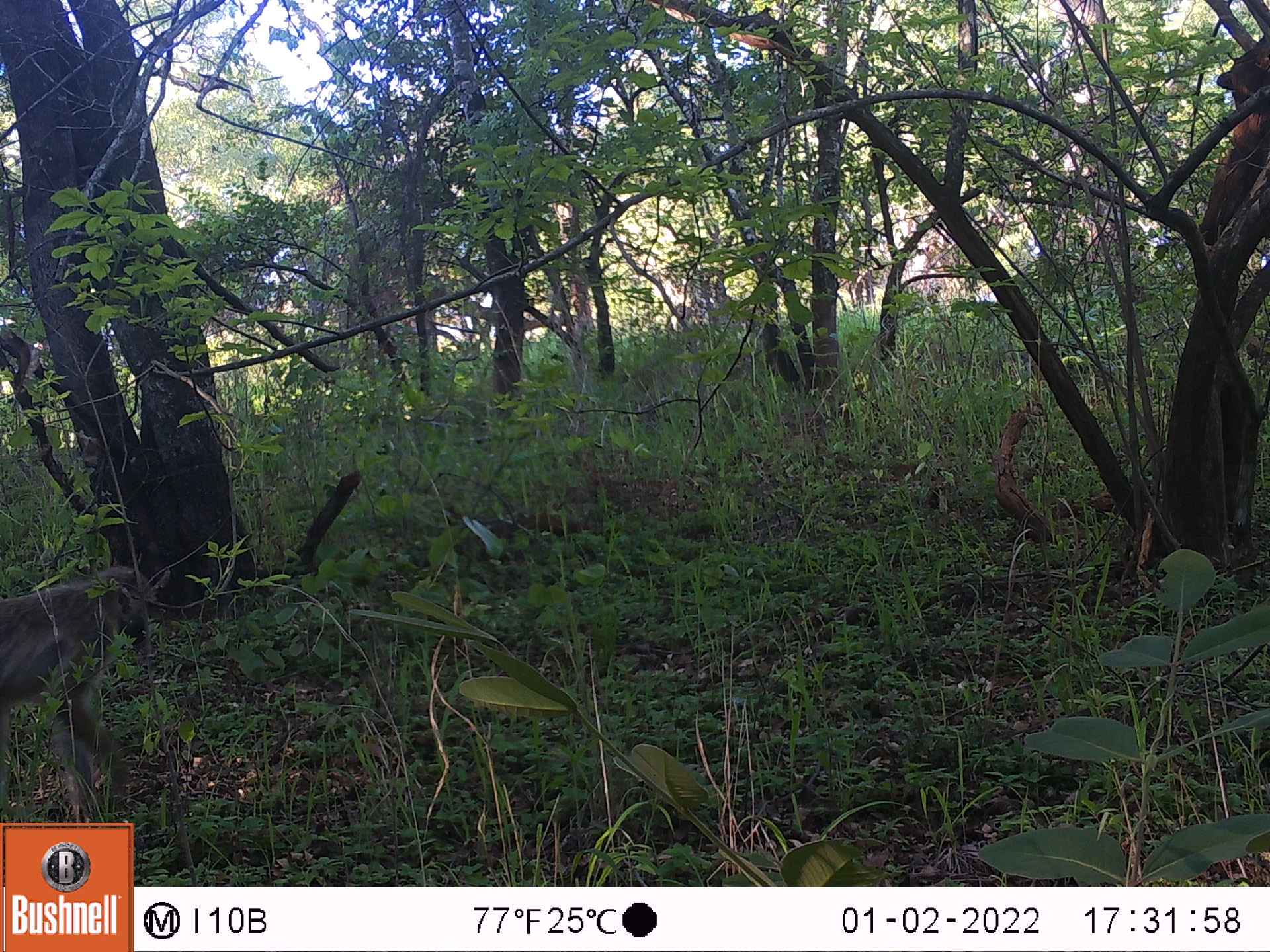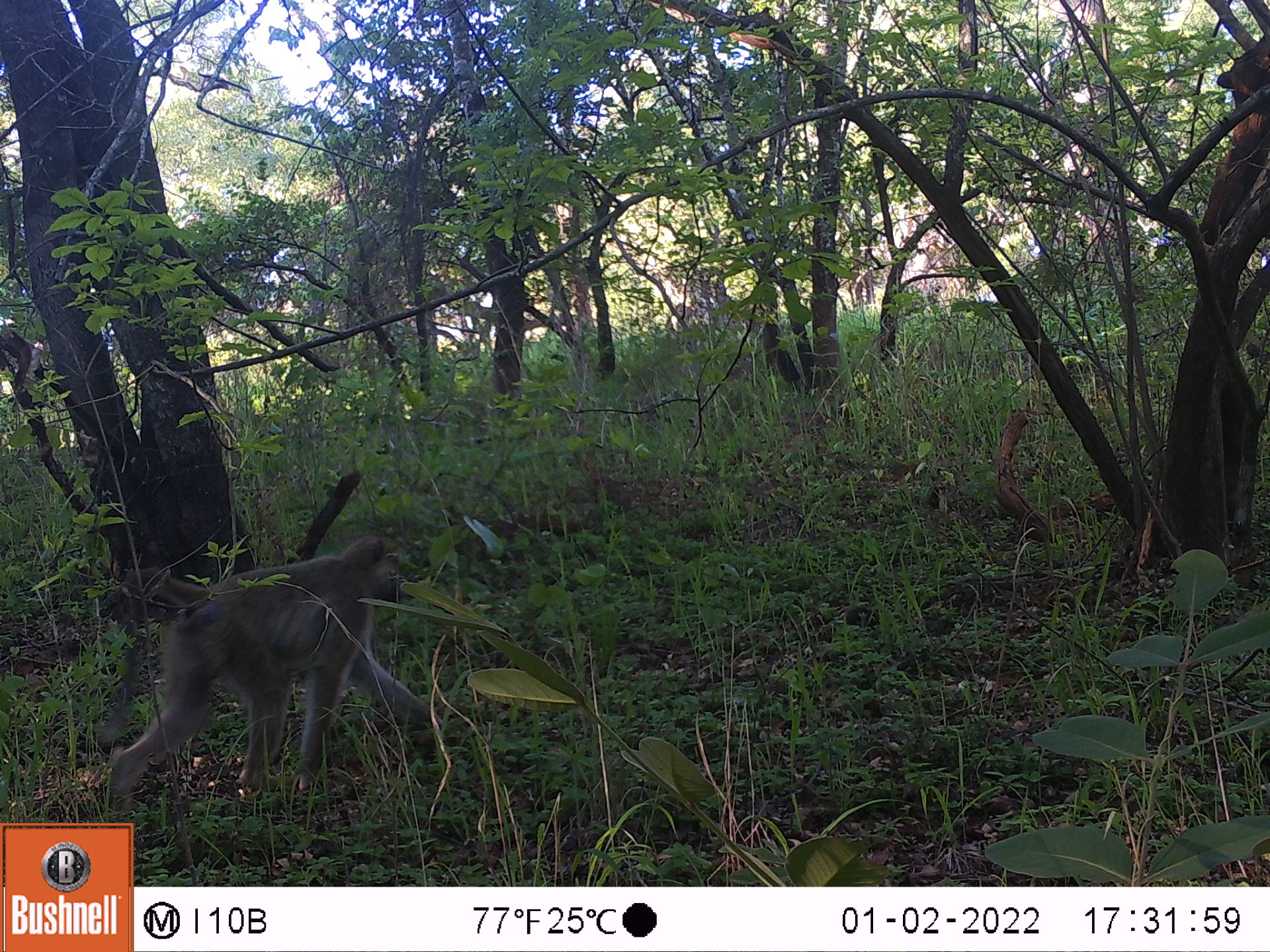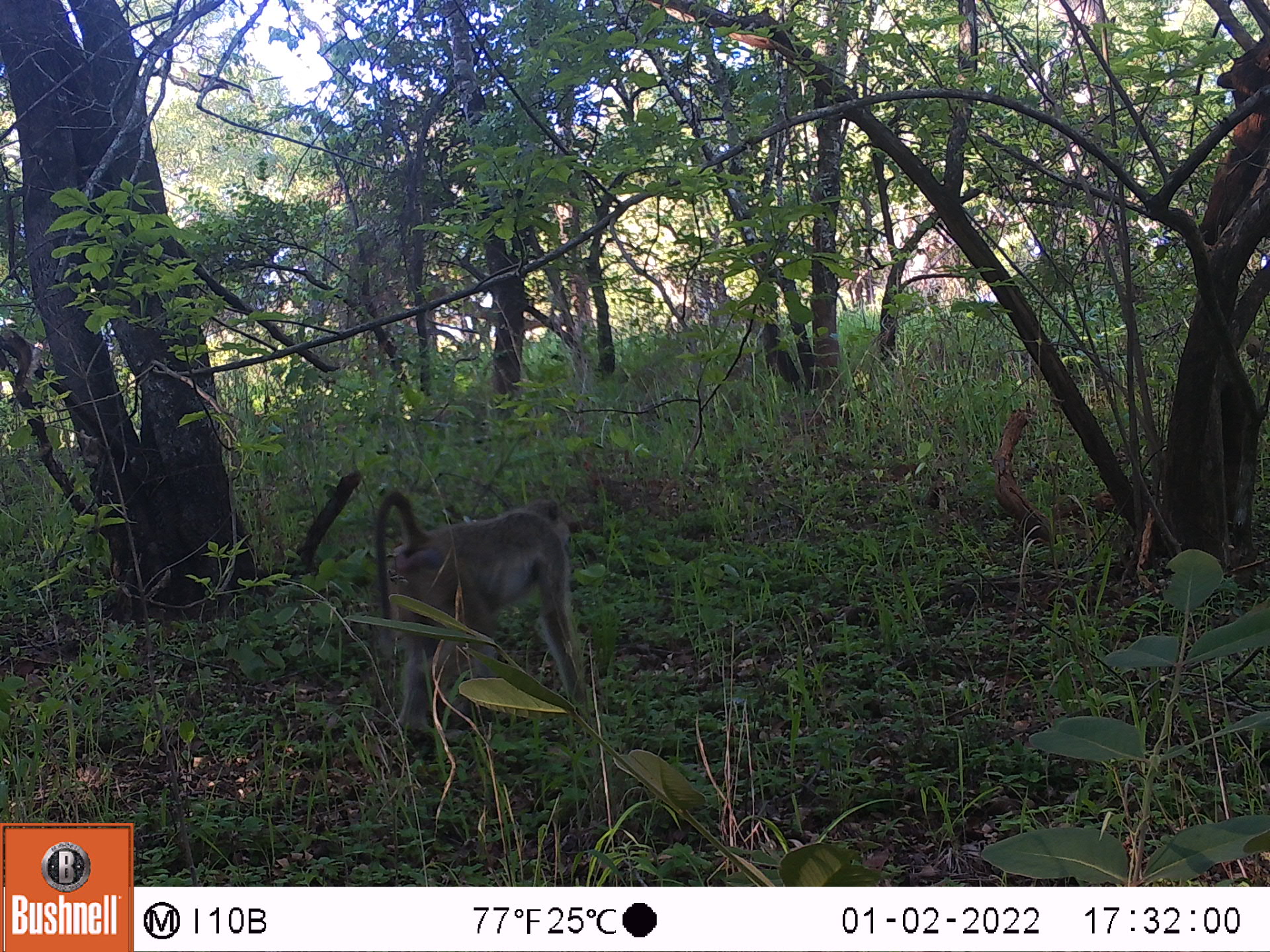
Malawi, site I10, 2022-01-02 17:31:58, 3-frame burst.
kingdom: Animalia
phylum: Chordata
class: Mammalia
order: Primates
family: Cercopithecidae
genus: Papio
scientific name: Papio cynocephalus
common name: yellow baboon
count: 1